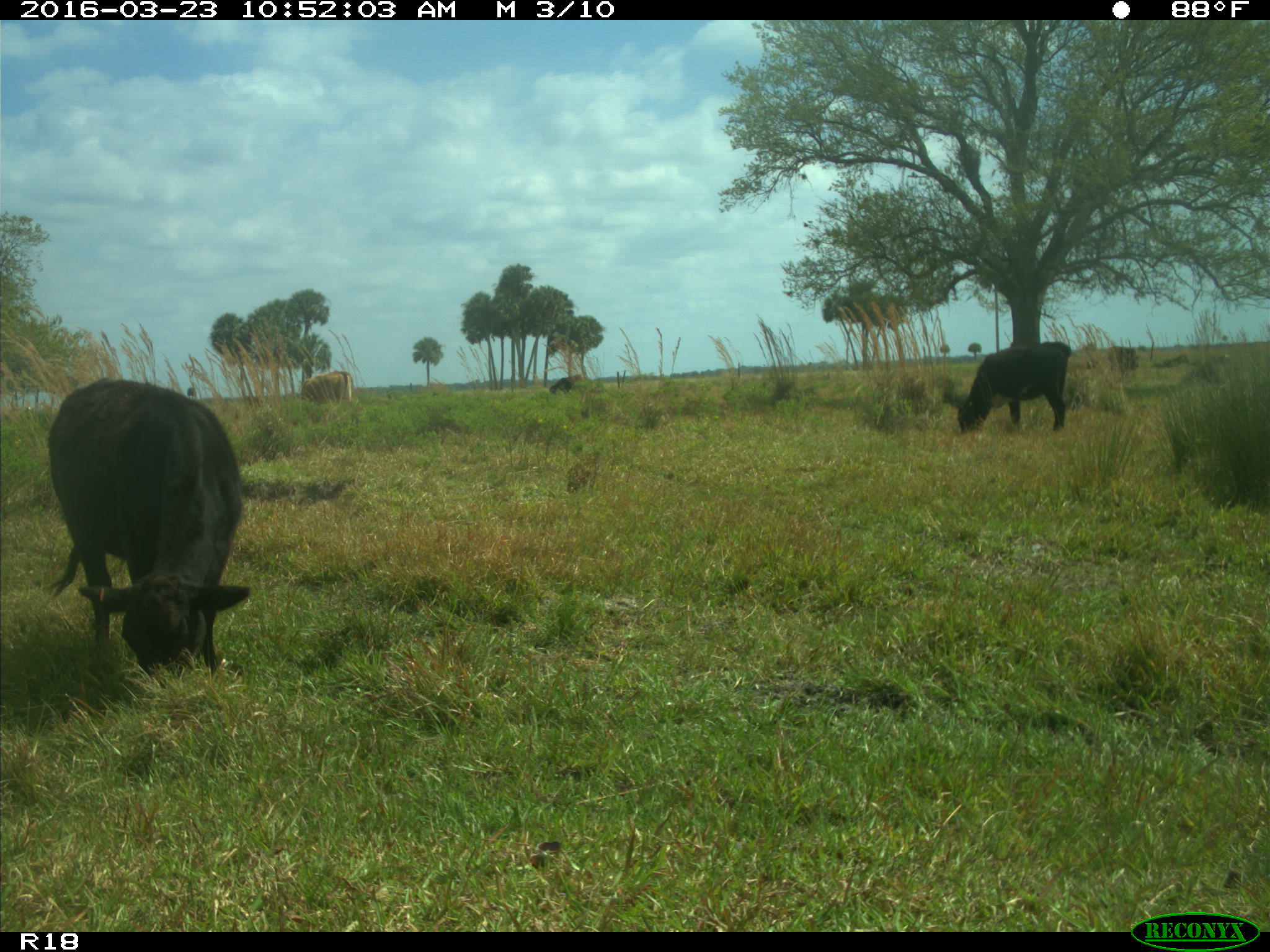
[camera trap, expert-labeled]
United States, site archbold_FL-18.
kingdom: Animalia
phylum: Chordata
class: Mammalia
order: Artiodactyla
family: Bovidae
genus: Bos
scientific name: Bos taurus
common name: domestic cow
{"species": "Bos taurus (domestic cow)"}